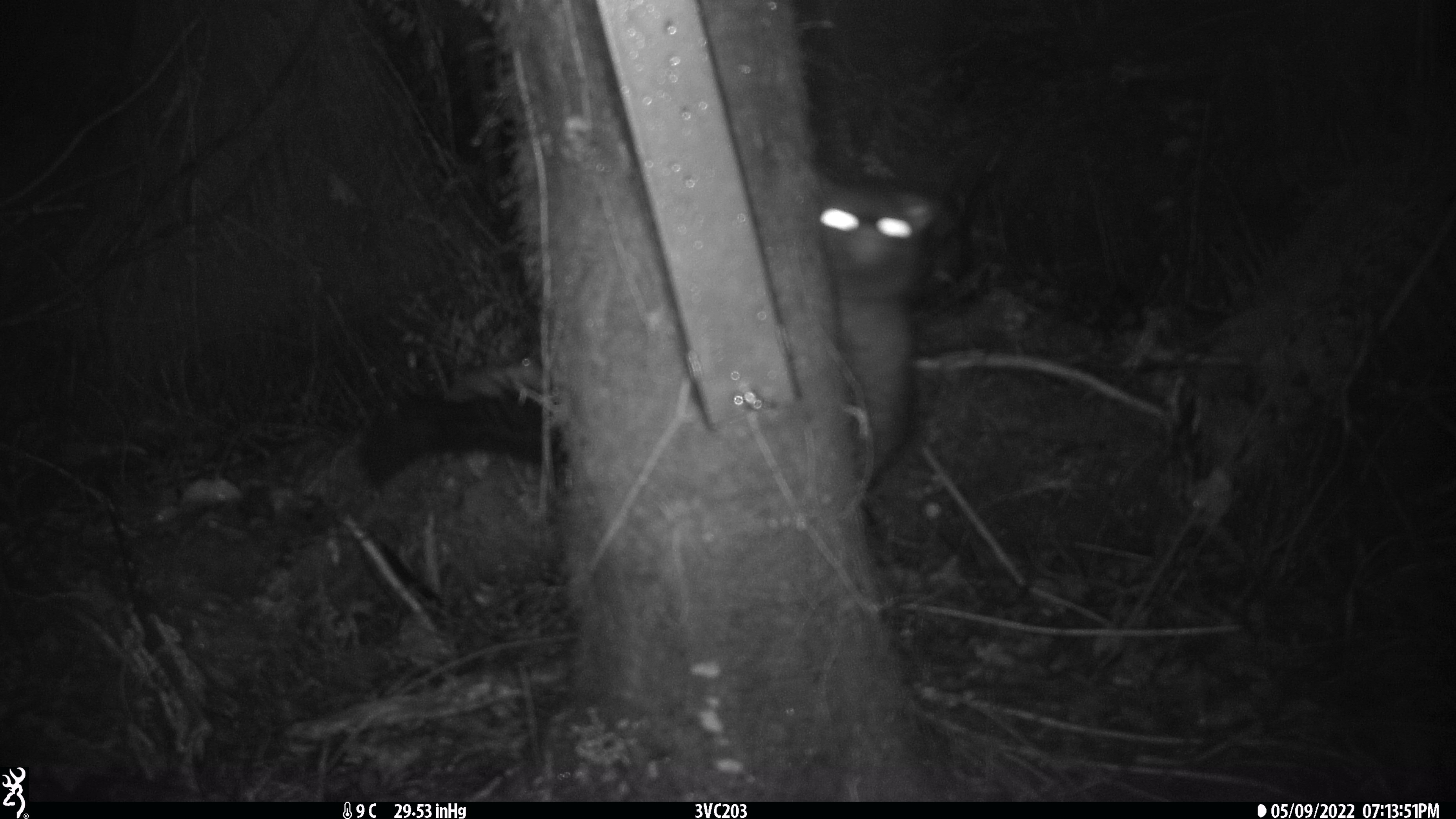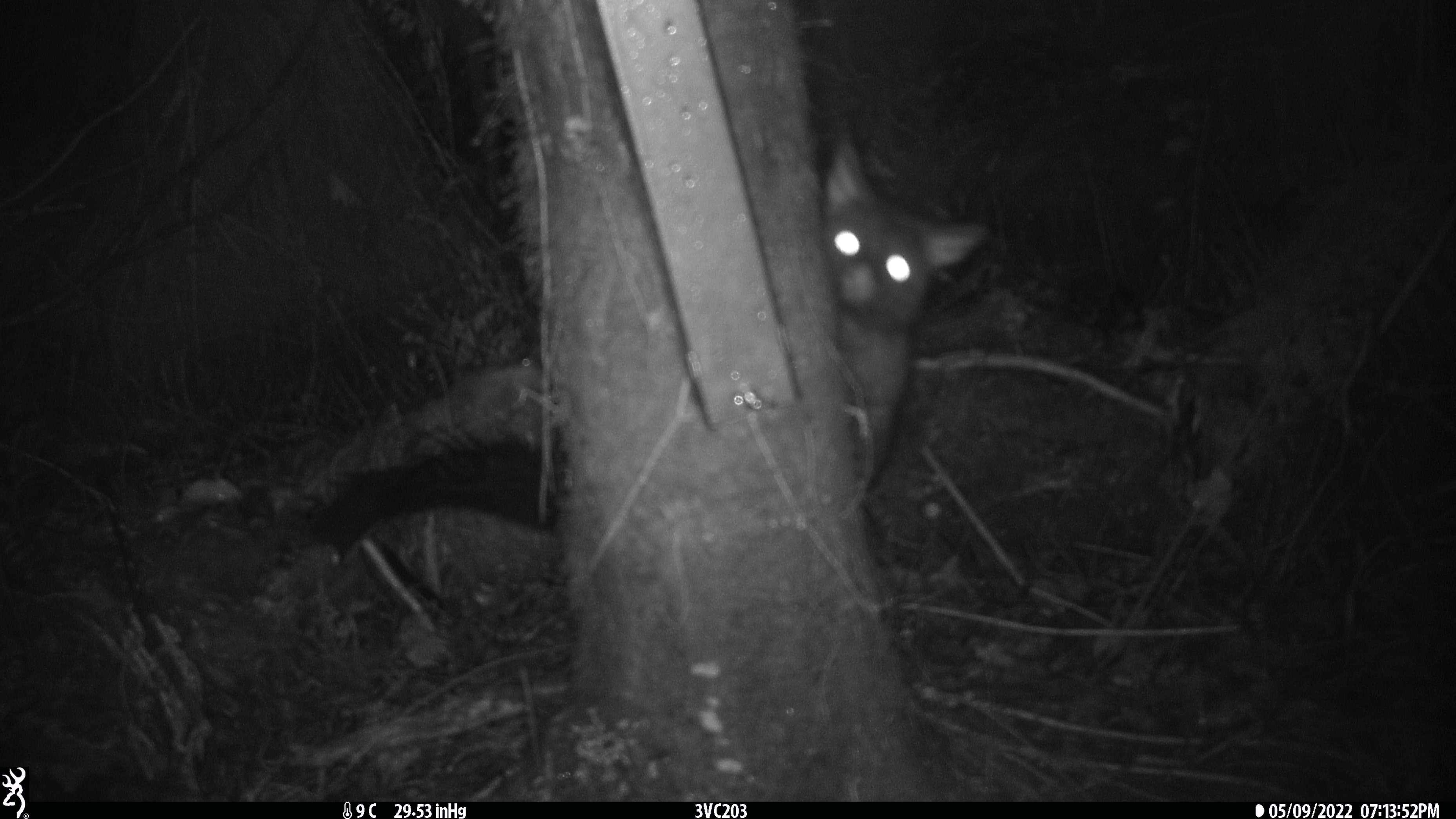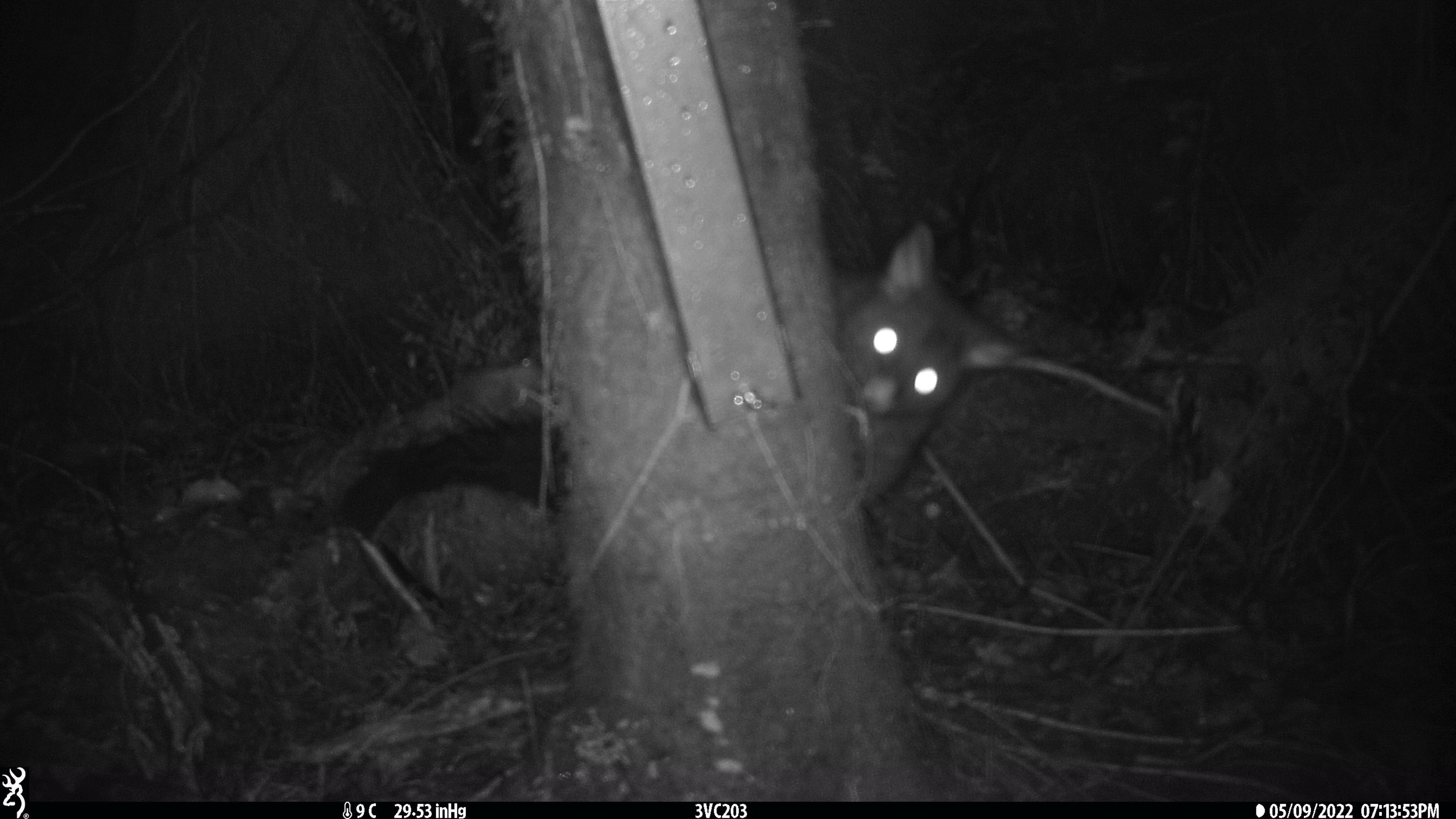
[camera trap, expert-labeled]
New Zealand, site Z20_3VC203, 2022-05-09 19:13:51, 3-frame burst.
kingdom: Animalia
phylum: Chordata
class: Mammalia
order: Diprotodontia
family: Phalangeridae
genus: Trichosurus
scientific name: Trichosurus vulpecula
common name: common brushtail possum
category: possum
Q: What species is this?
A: Possum (common brushtail possum) (Trichosurus vulpecula).